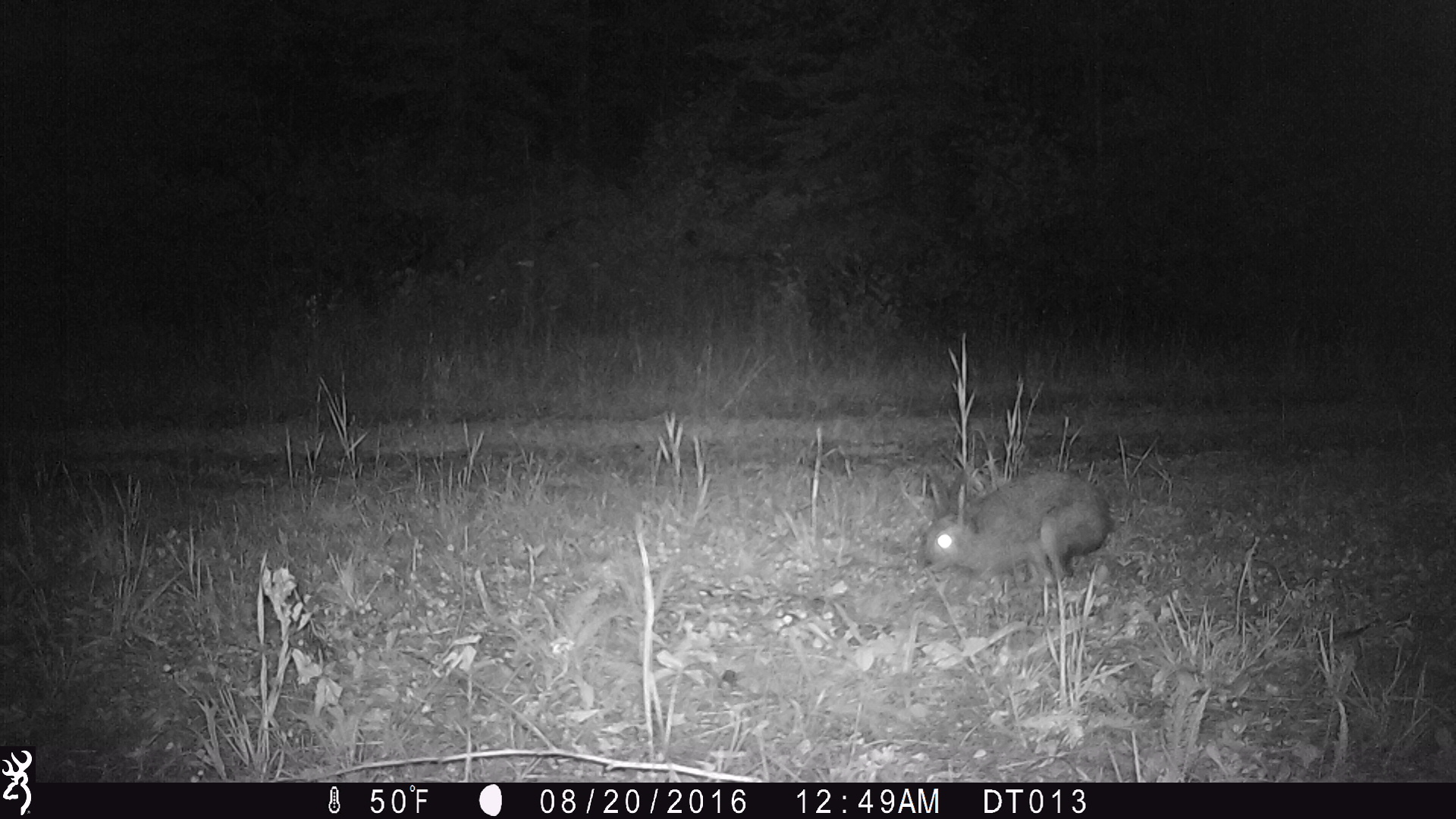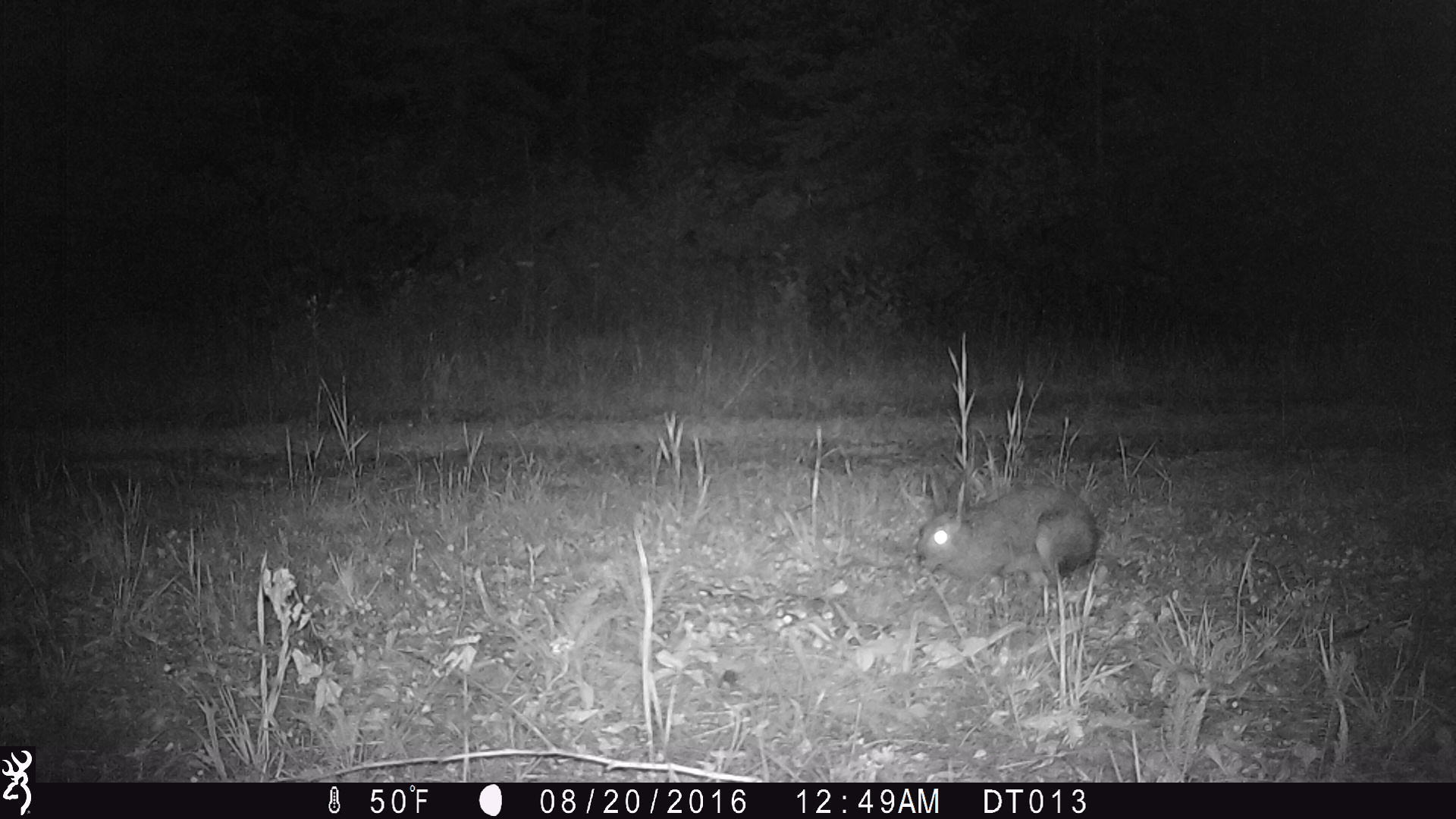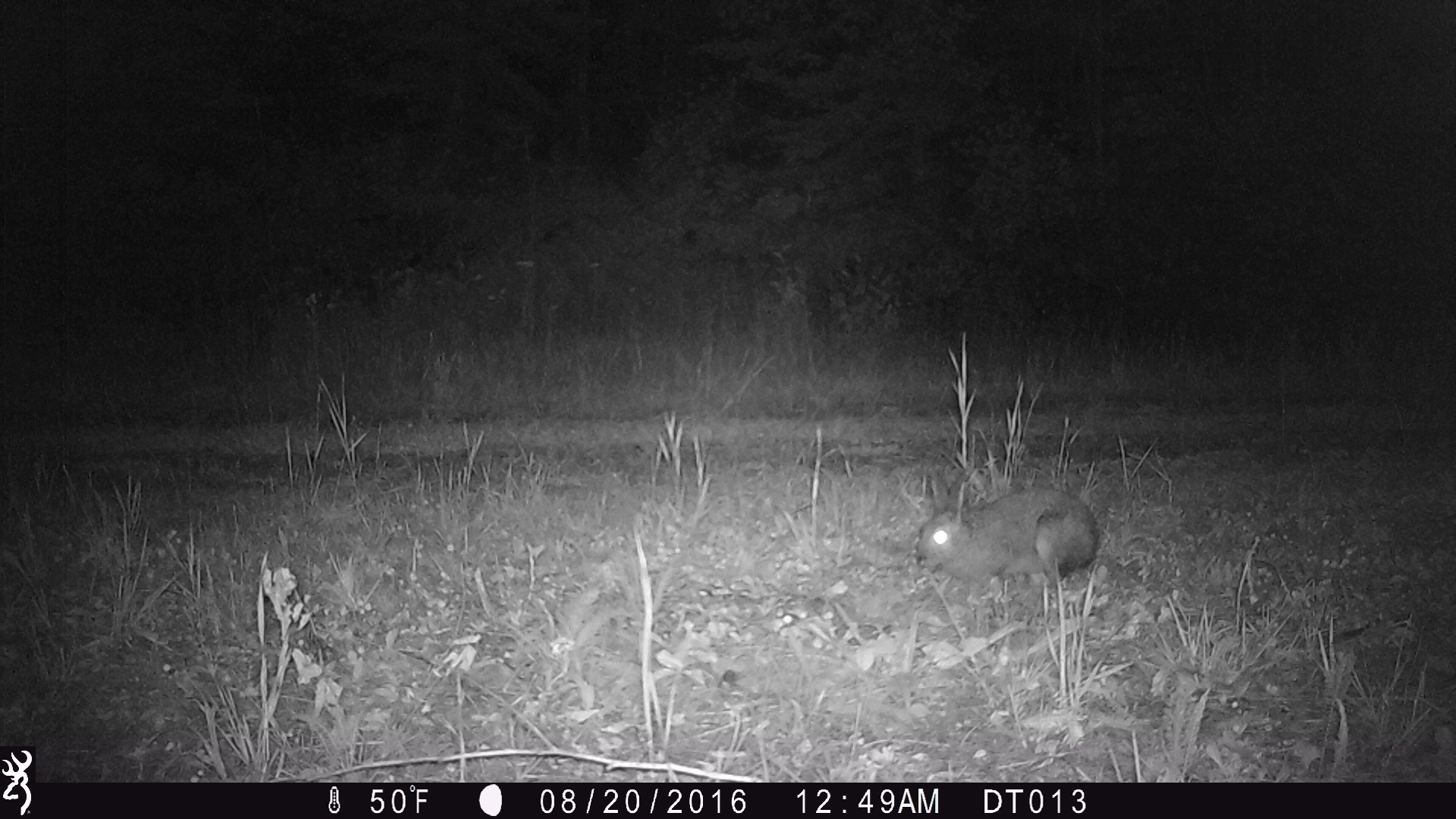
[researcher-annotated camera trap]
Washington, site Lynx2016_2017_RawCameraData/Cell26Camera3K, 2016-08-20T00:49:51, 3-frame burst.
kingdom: Animalia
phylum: Chordata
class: Mammalia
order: Lagomorpha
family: Leporidae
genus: Lepus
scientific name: Lepus americanus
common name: snowshoe hare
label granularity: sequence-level